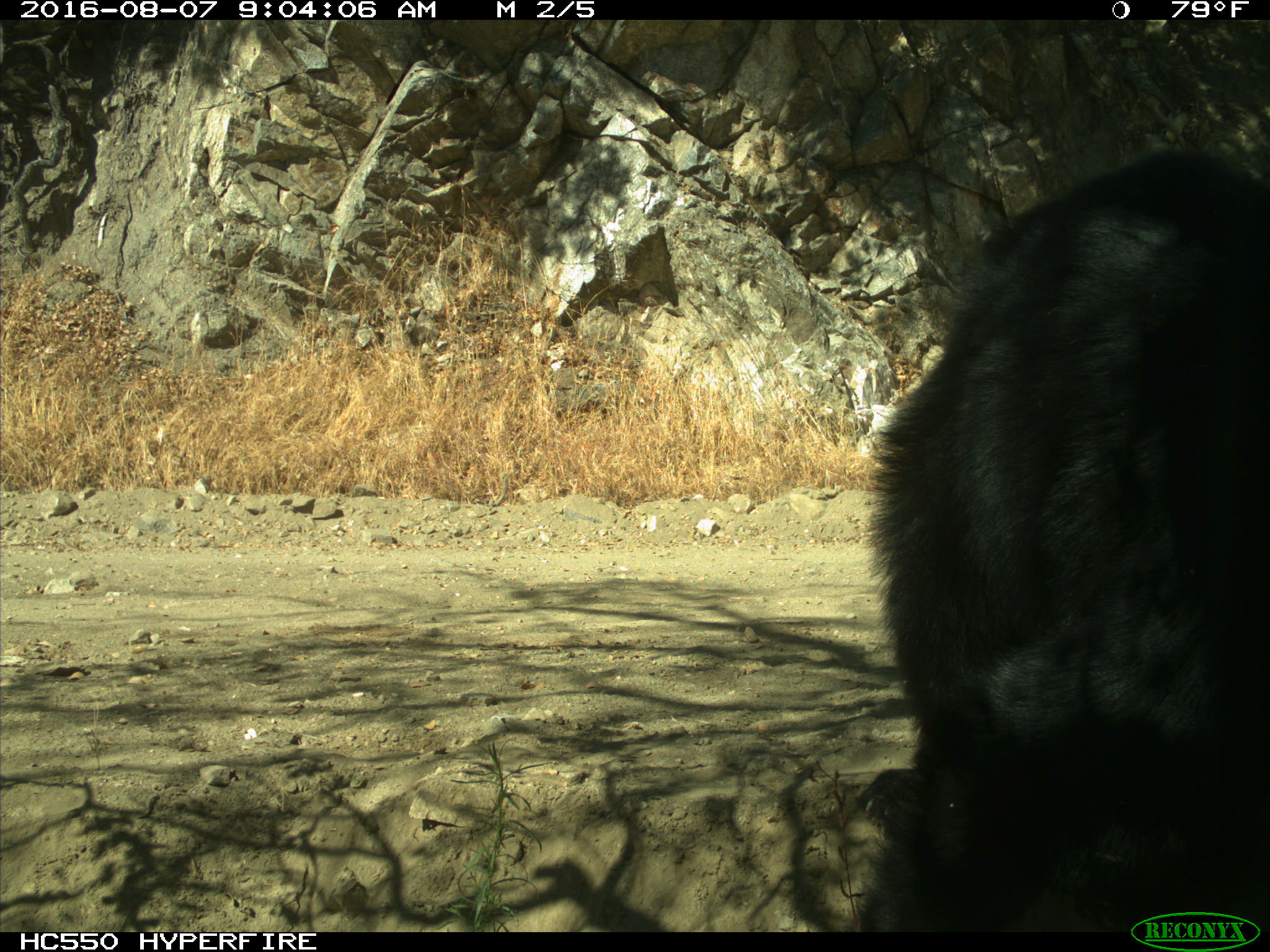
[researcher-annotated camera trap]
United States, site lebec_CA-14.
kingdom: Animalia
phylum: Chordata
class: Mammalia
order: Carnivora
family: Ursidae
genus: Ursus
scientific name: Ursus americanus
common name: american black bear